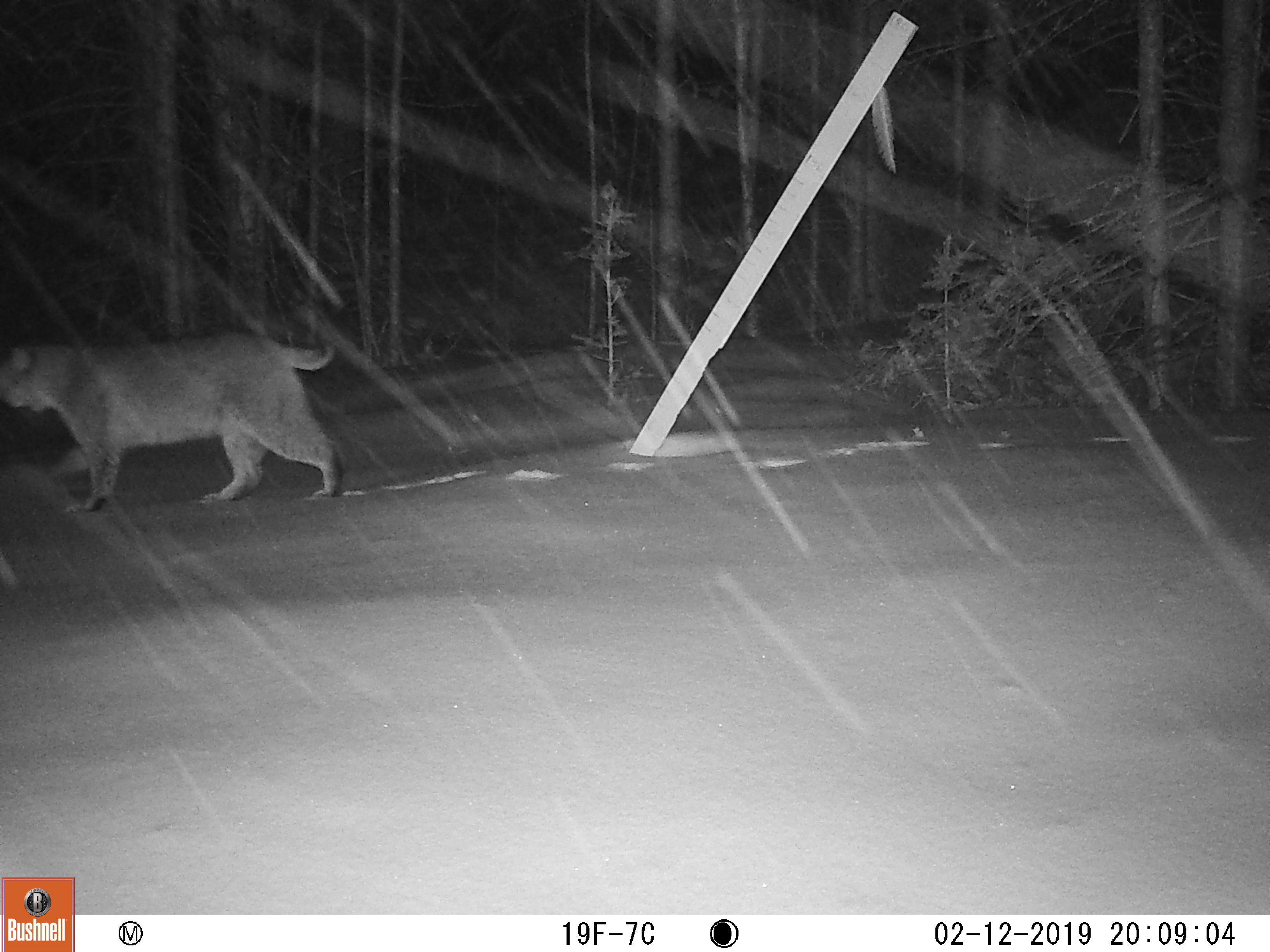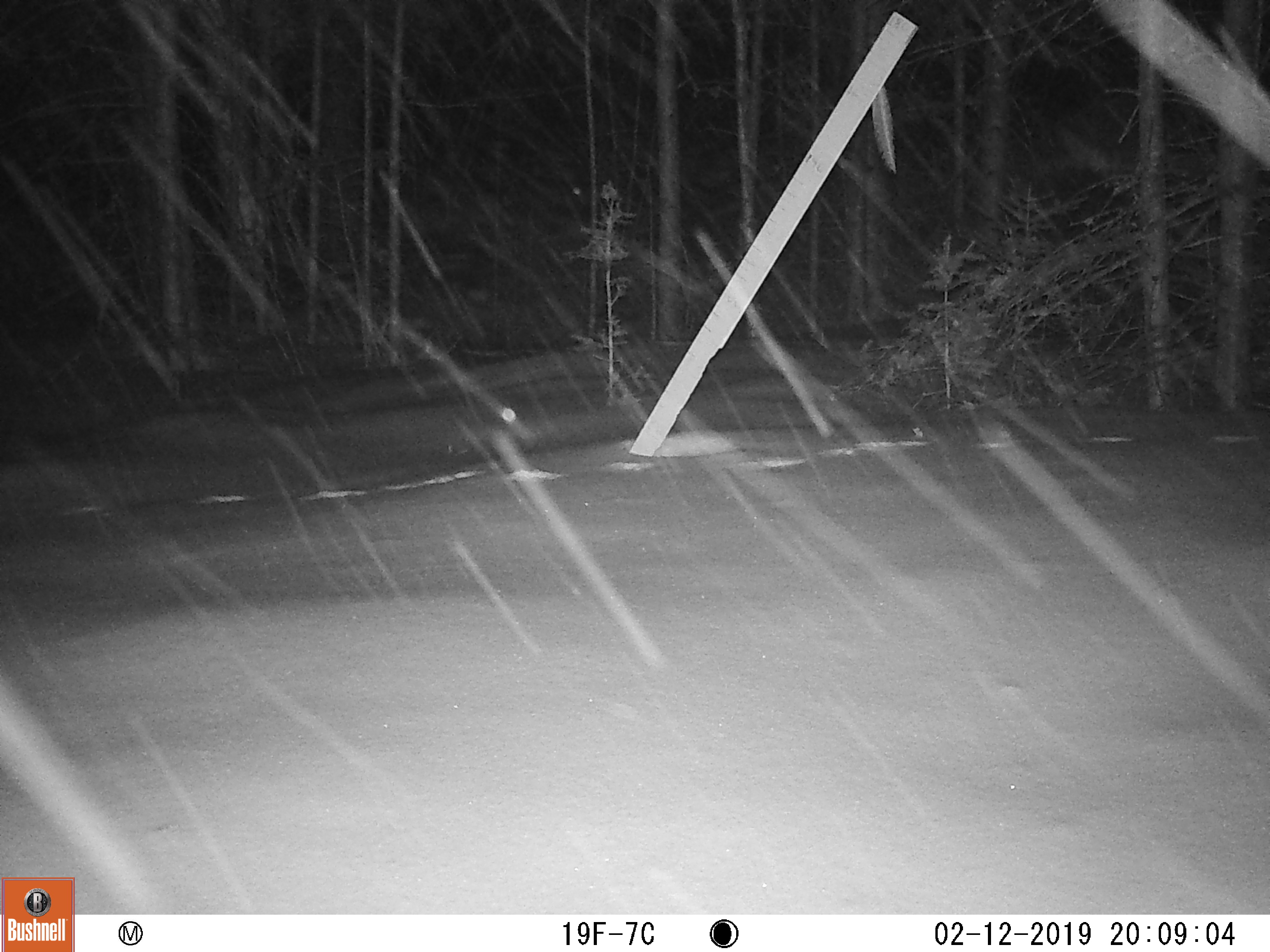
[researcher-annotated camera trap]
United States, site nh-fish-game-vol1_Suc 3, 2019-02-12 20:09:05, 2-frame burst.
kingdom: Animalia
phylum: Chordata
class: Mammalia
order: Carnivora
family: Felidae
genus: Lynx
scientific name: Lynx rufus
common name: bobcat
Bobcat (Lynx rufus).